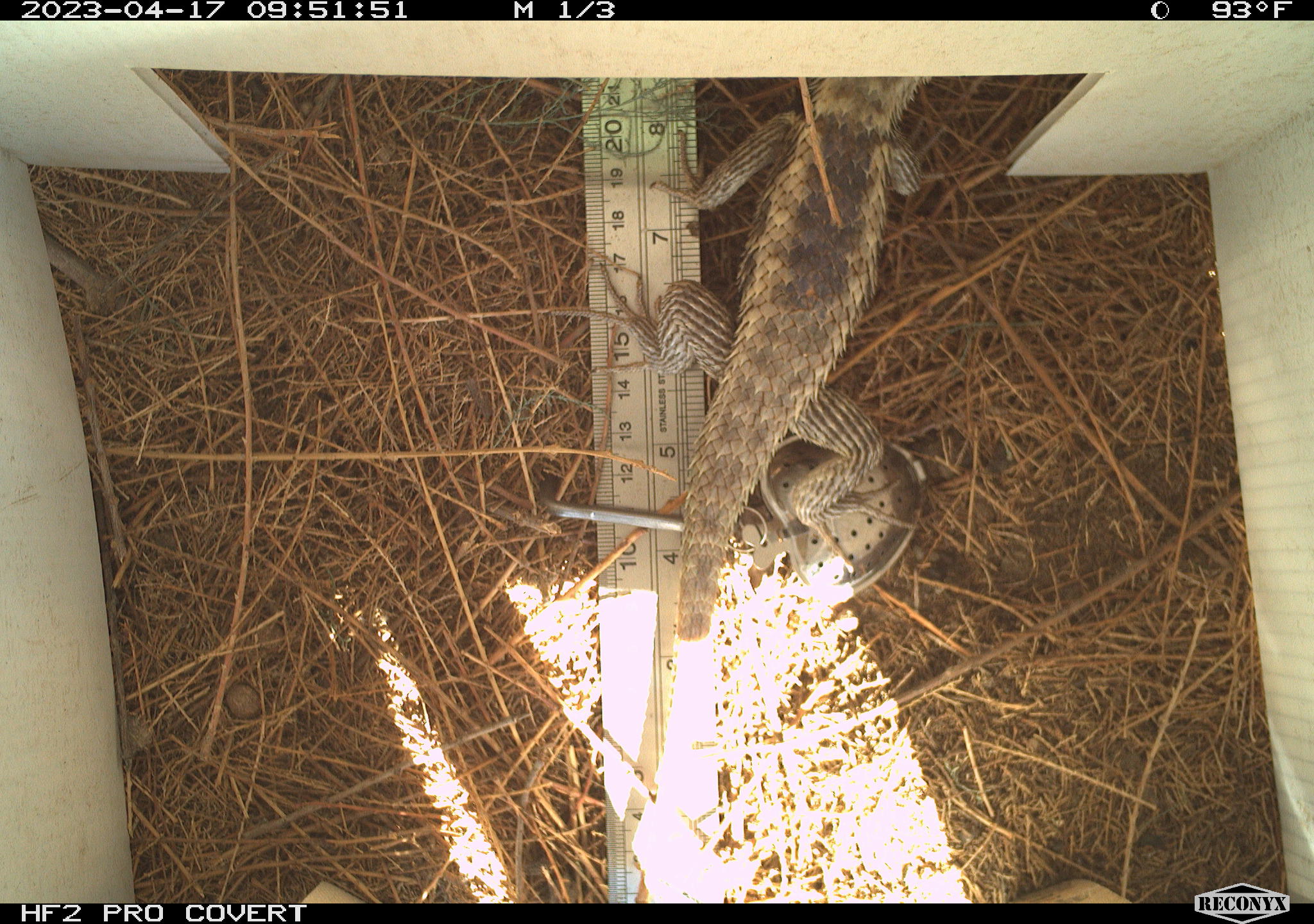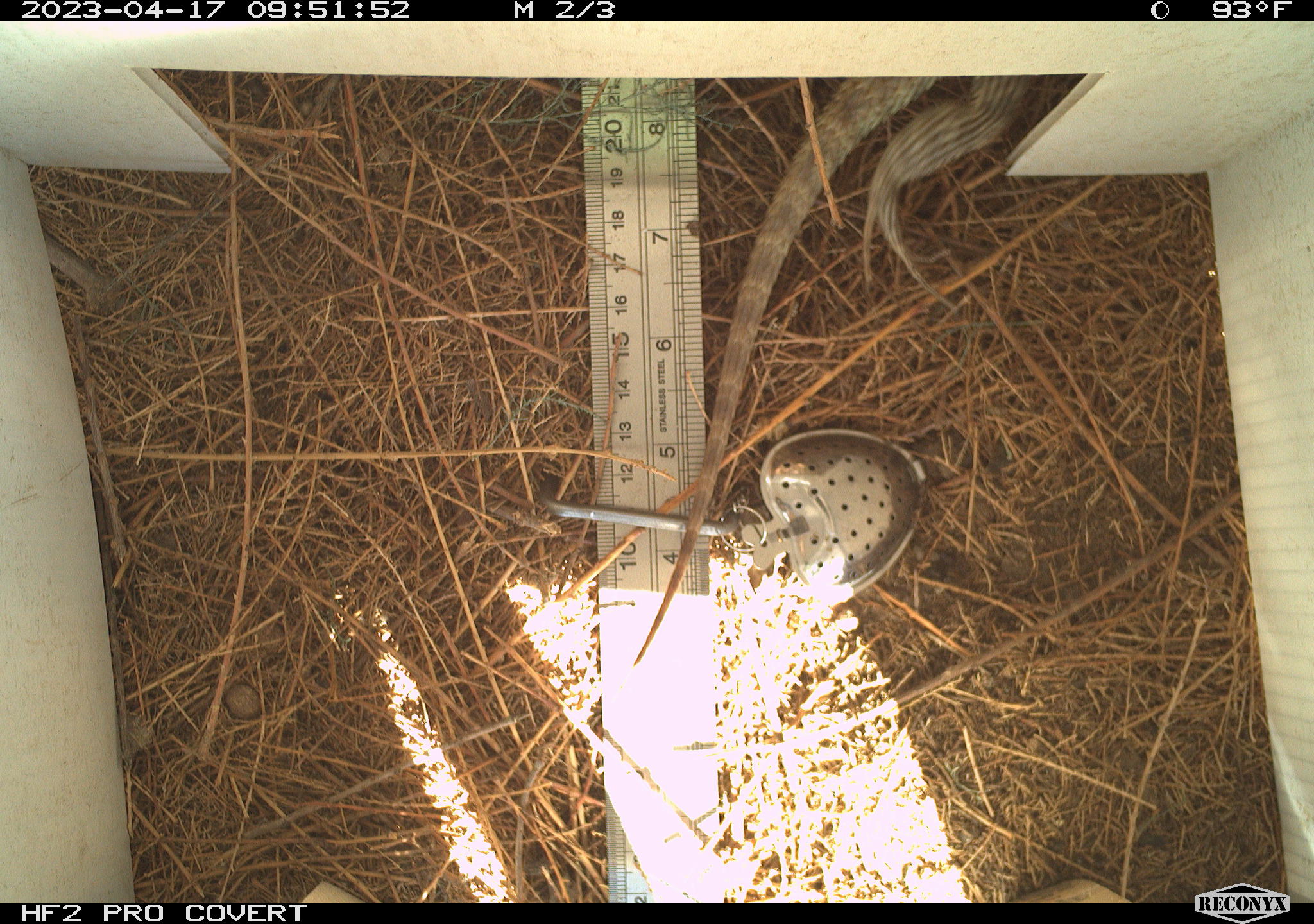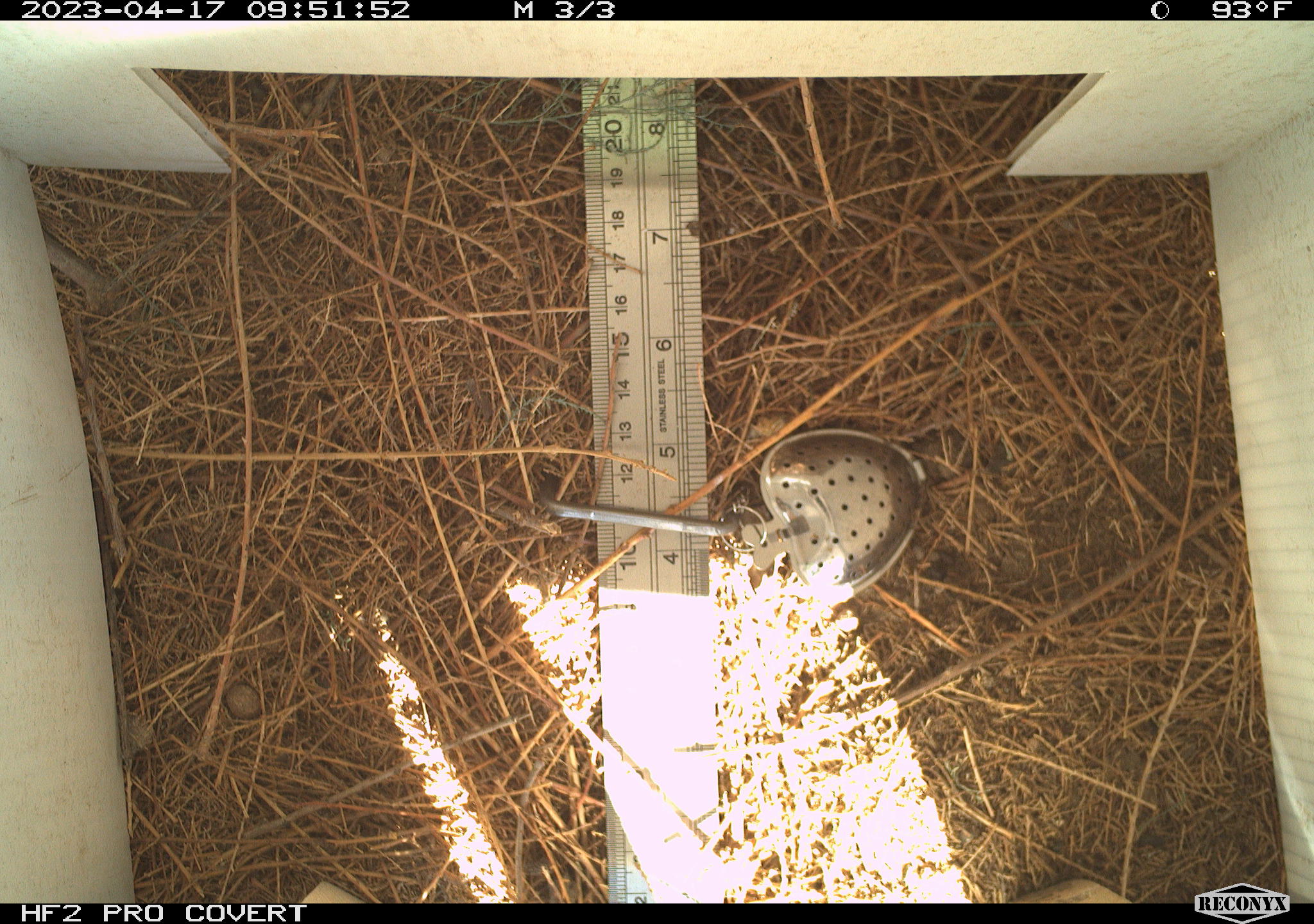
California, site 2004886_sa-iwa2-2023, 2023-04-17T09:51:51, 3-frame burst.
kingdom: Animalia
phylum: Chordata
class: Reptilia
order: Squamata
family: Phrynosomatidae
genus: Sceloporus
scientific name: Sceloporus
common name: spiny lizards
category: sceloporus species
Sceloporus species (spiny lizards) (Sceloporus).